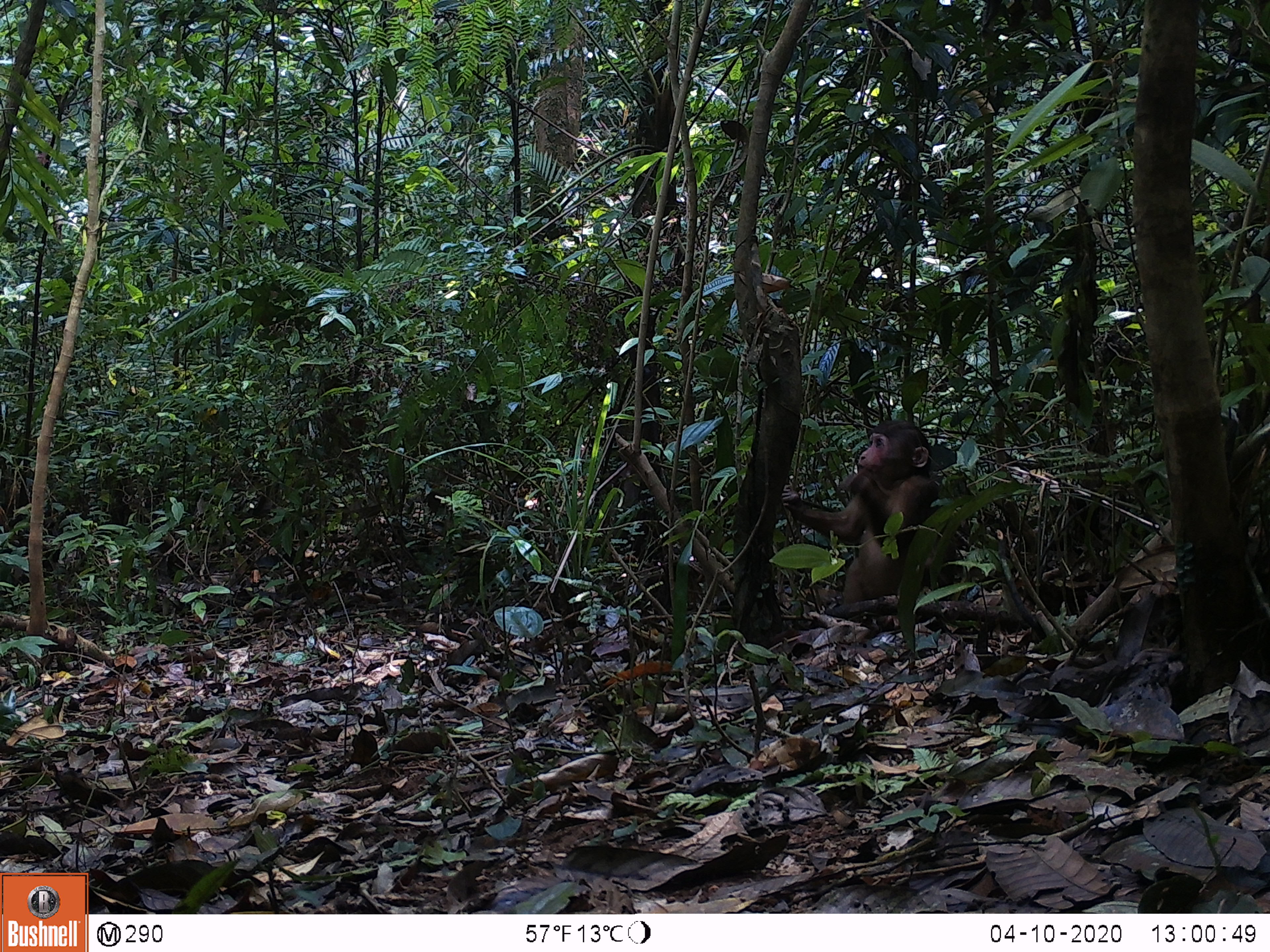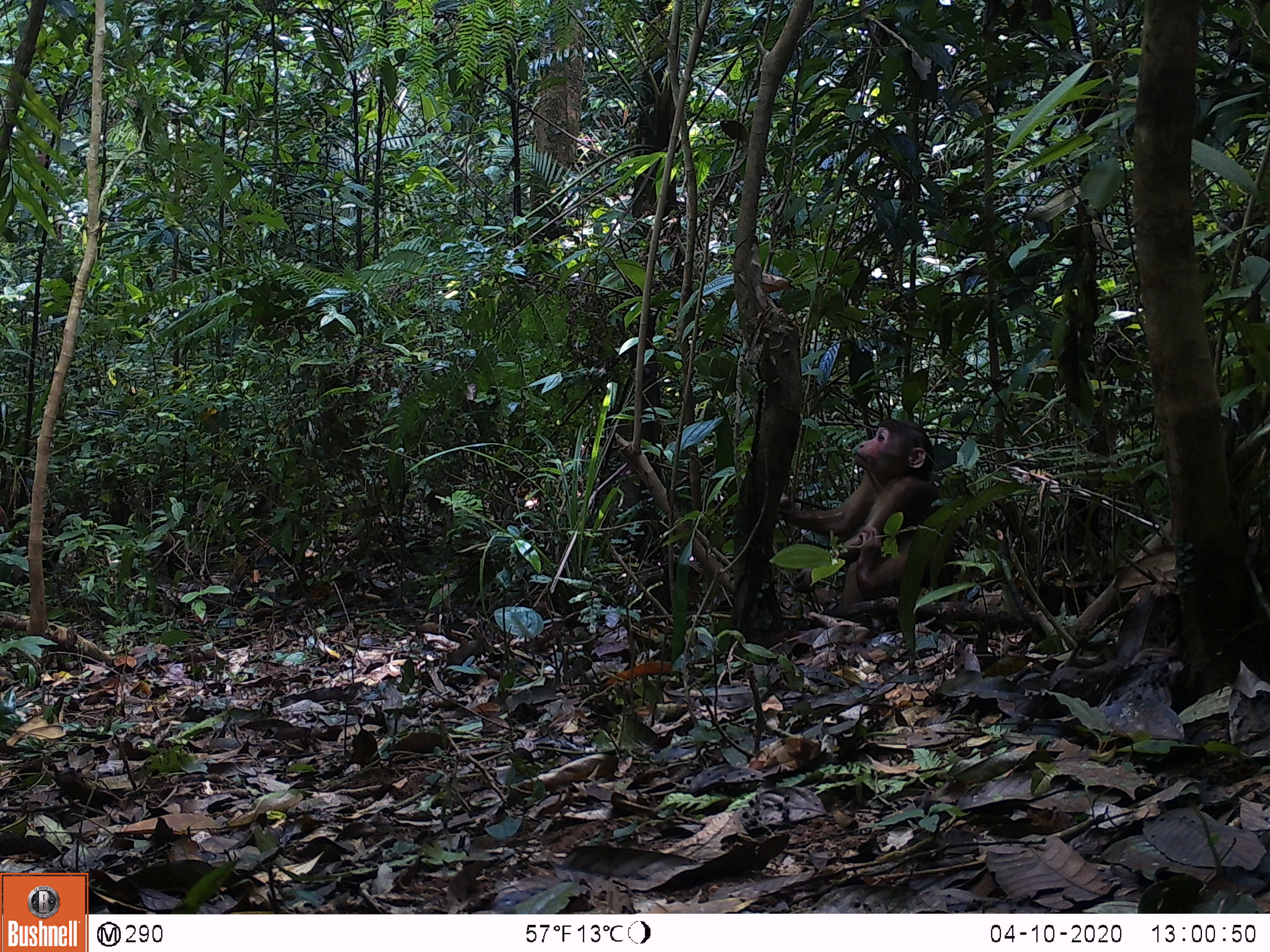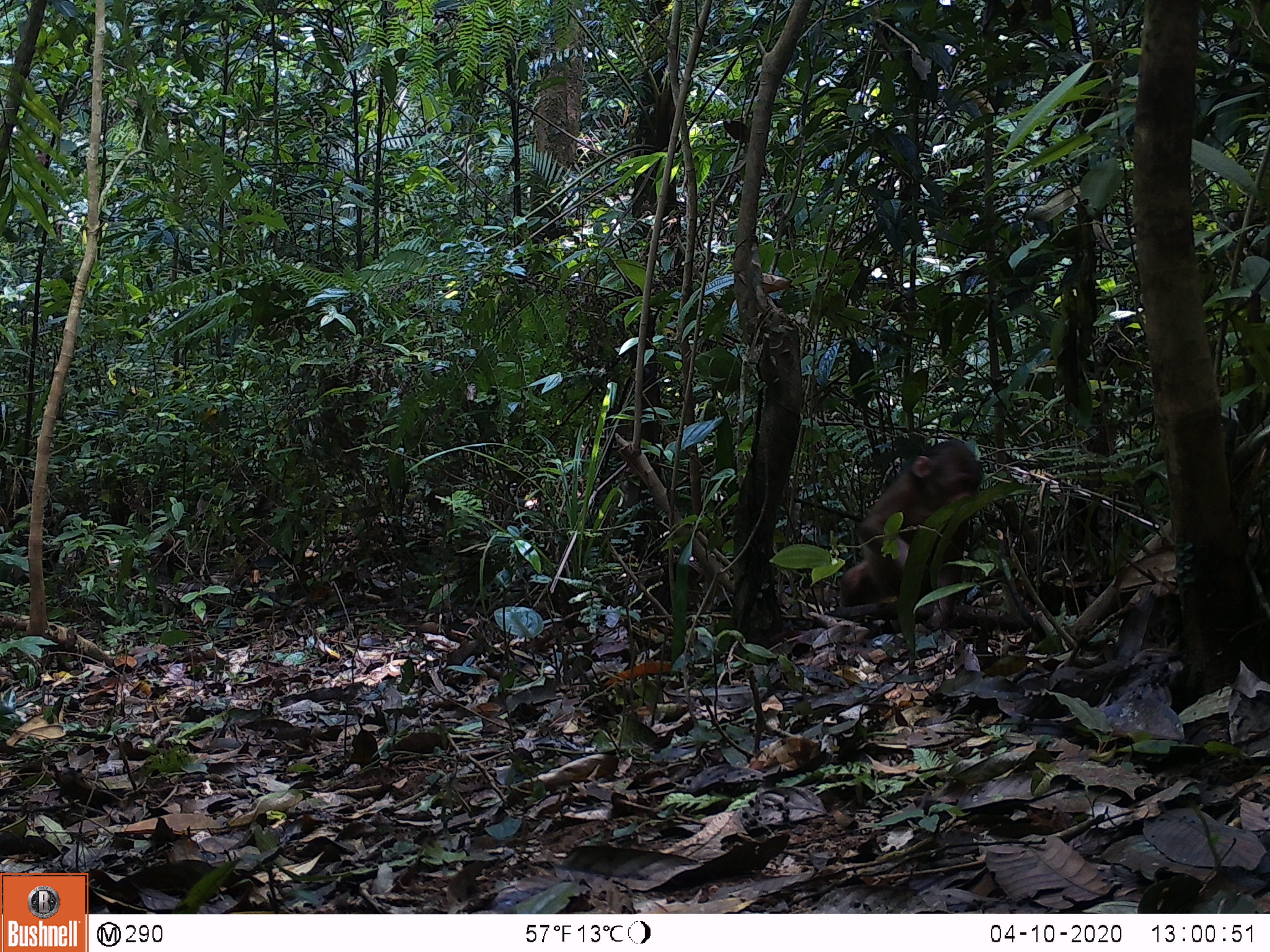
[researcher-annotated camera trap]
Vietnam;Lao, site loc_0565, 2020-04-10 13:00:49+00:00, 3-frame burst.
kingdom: Animalia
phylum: Chordata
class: Mammalia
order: Primates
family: Cercopithecidae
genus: Macaca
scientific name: Macaca arctoides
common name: stump-tailed macaque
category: stump tailed macaque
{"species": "stump tailed macaque (stump-tailed macaque) (Macaca arctoides)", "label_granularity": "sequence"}